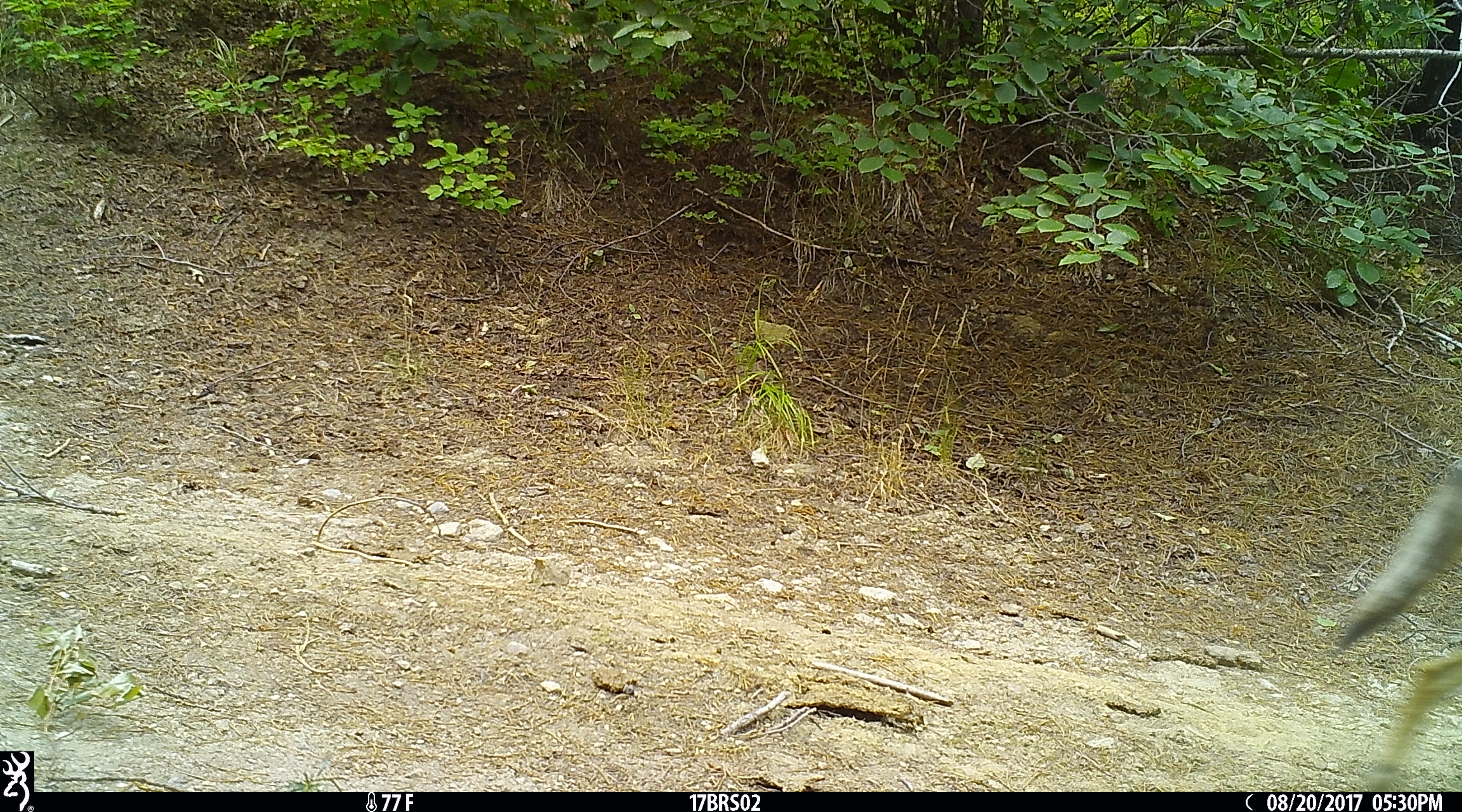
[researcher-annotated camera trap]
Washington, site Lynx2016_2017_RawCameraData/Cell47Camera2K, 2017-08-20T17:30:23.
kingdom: Animalia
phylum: Chordata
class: Mammalia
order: Carnivora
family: Canidae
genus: Canis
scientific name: Canis latrans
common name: coyote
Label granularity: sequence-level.